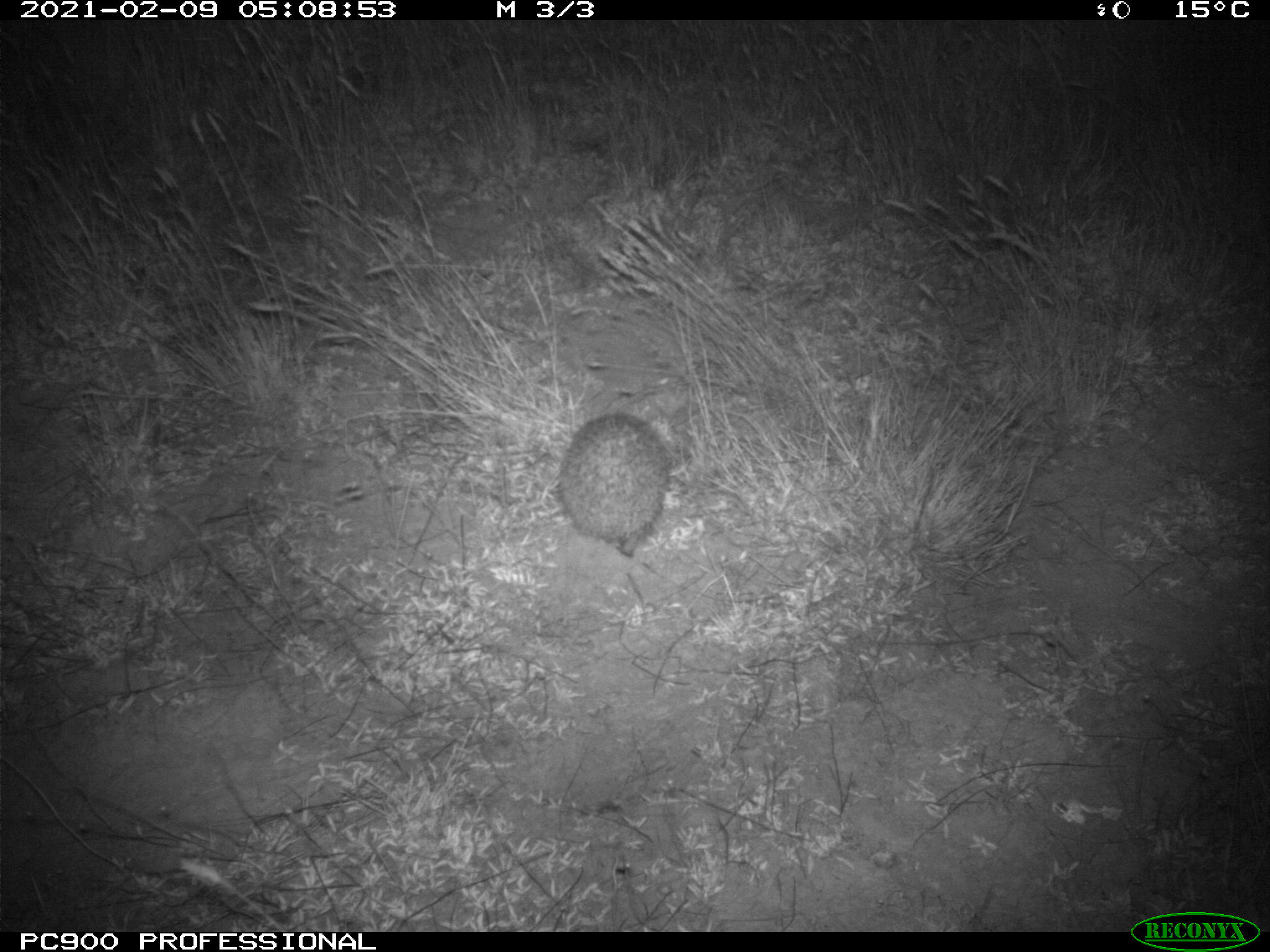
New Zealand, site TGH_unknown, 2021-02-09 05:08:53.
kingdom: Animalia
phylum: Chordata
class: Mammalia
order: Eulipotyphla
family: Erinaceidae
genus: Erinaceus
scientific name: Erinaceus europaeus europaeus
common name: european hedgehog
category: hedgehog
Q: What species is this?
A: Hedgehog (european hedgehog) (Erinaceus europaeus europaeus).